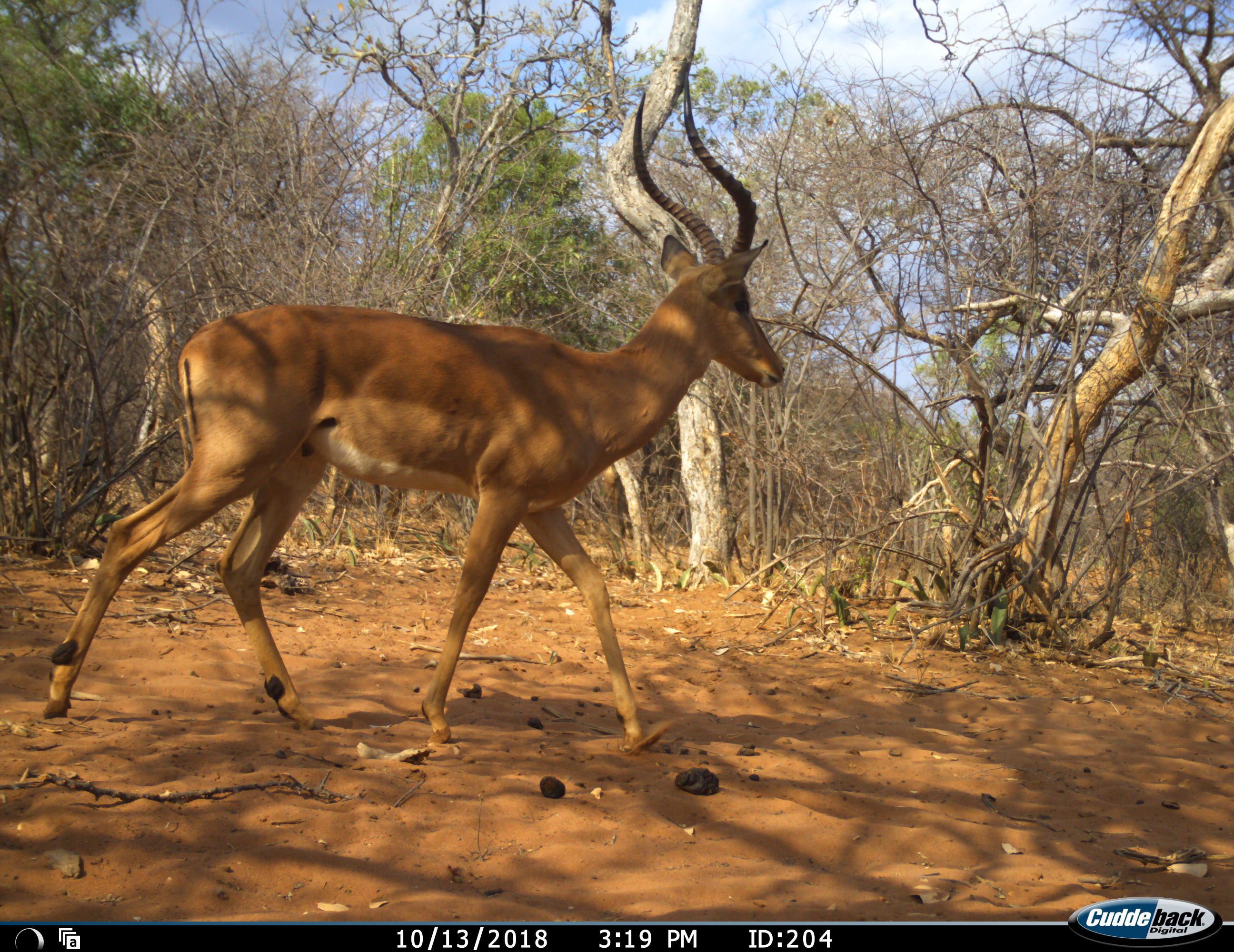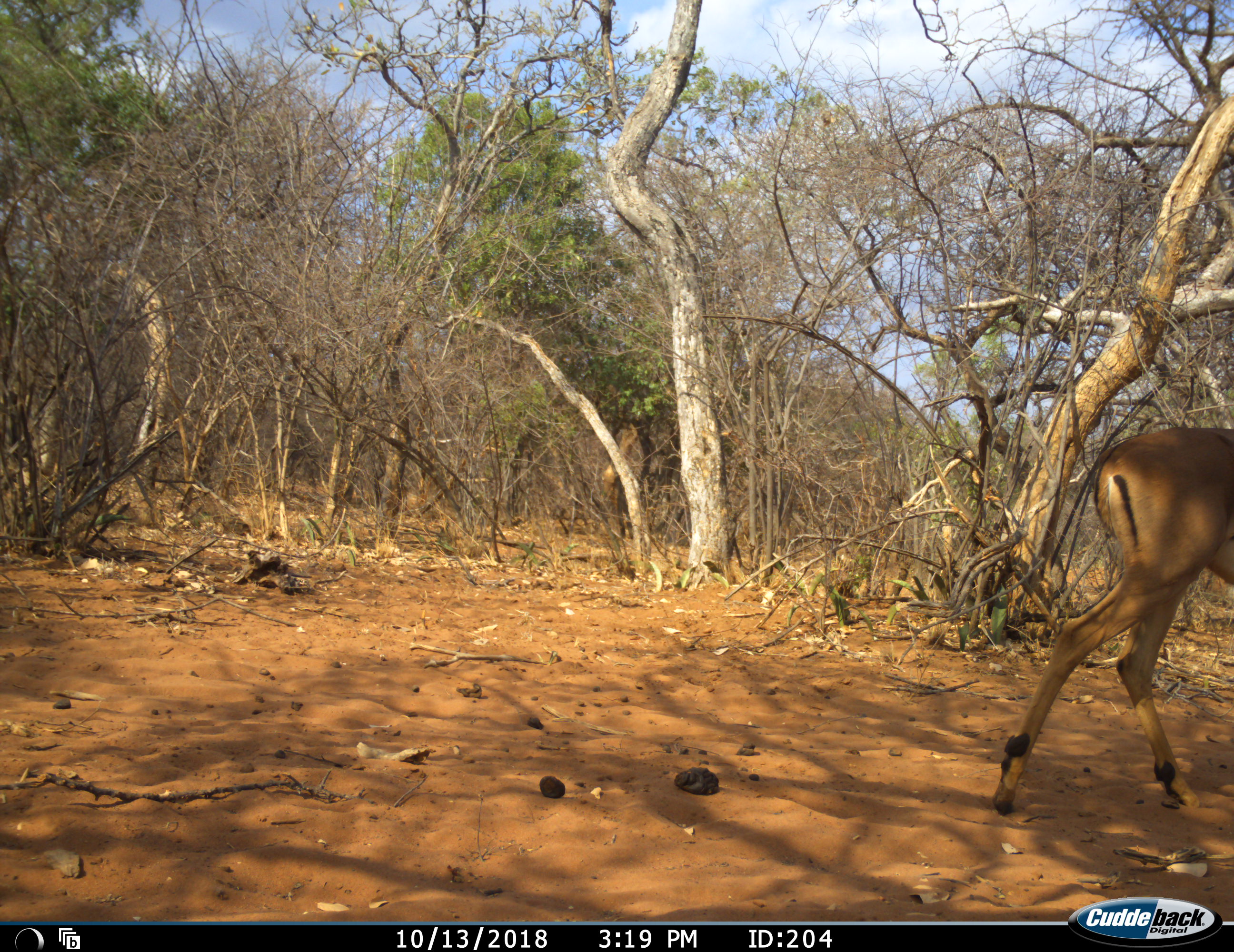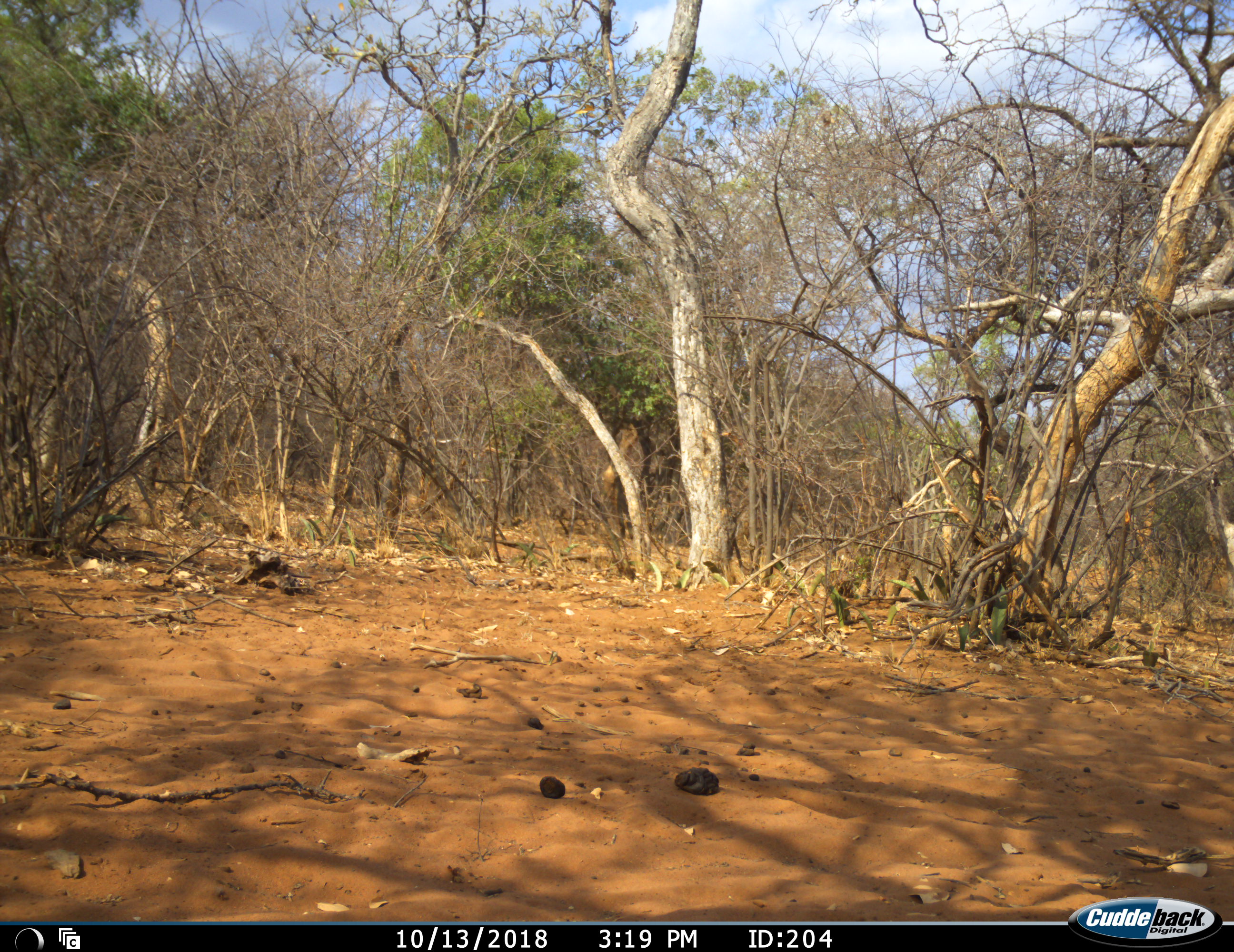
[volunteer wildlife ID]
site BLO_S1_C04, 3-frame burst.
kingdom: Animalia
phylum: Chordata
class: Mammalia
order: Artiodactyla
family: Bovidae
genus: Aepyceros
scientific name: Aepyceros melampus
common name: impala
Impala (Aepyceros melampus), count 1. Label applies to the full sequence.